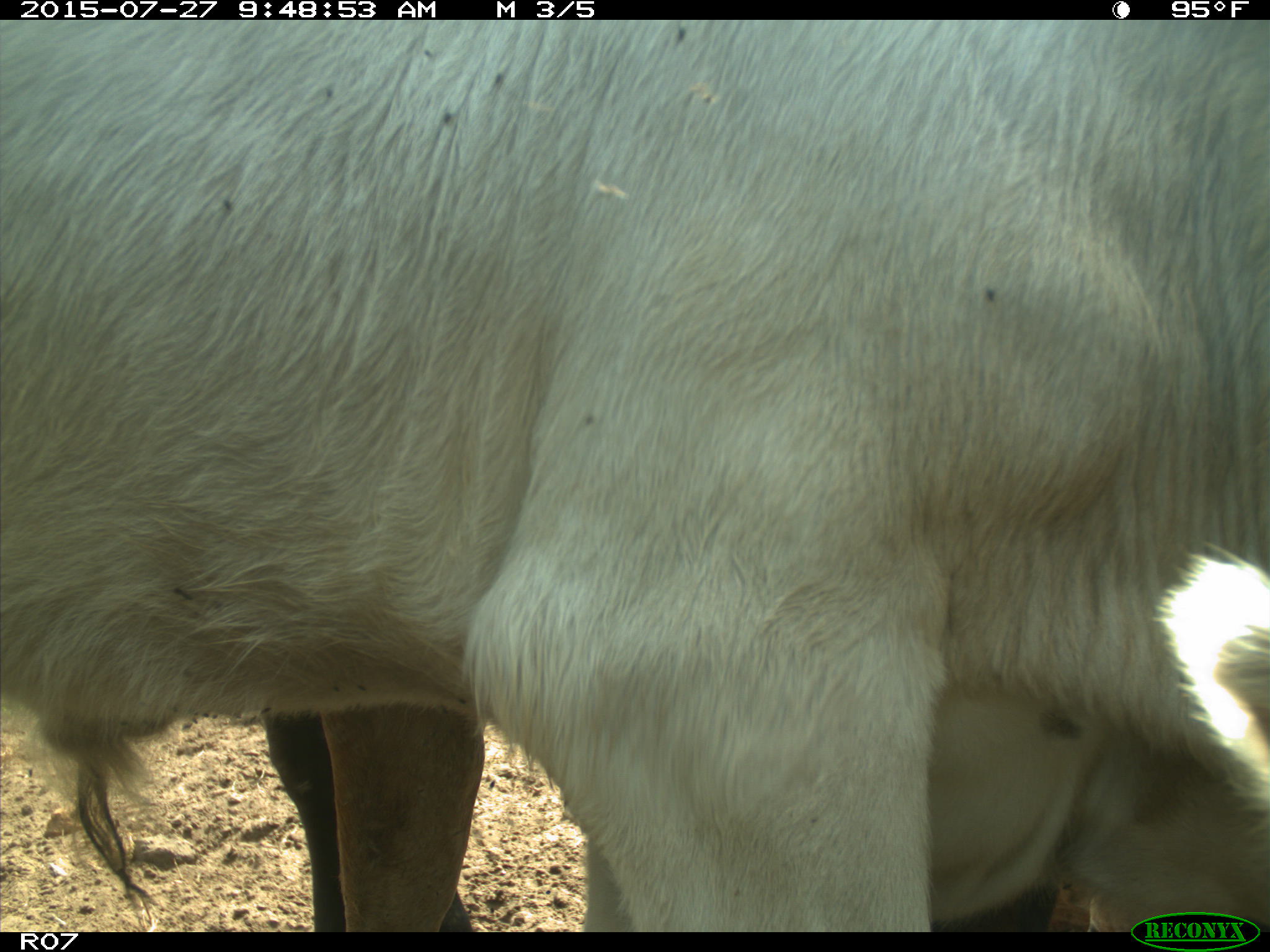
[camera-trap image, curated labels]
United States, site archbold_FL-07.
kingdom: Animalia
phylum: Chordata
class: Mammalia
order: Artiodactyla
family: Bovidae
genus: Bos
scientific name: Bos taurus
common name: domestic cow